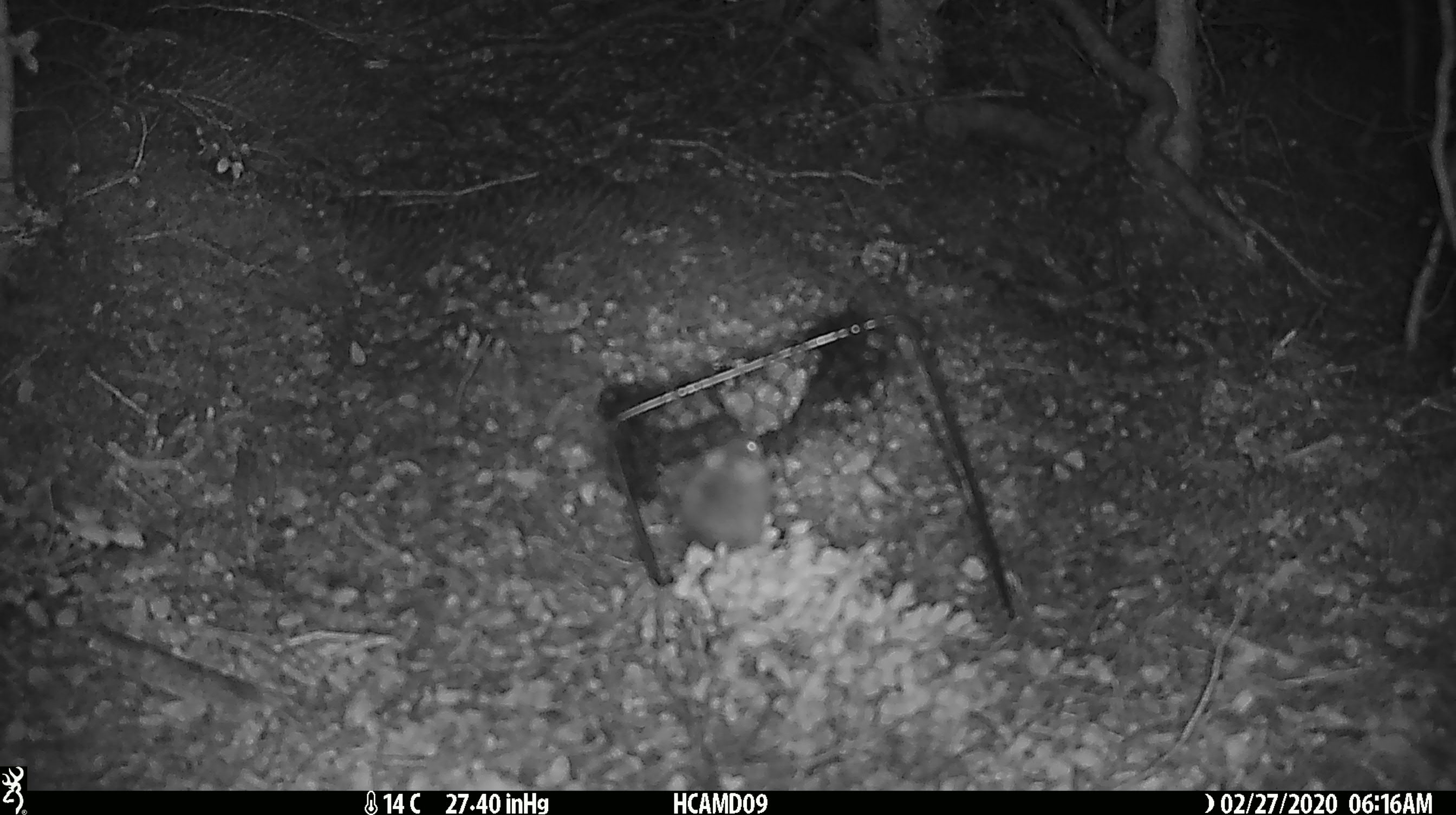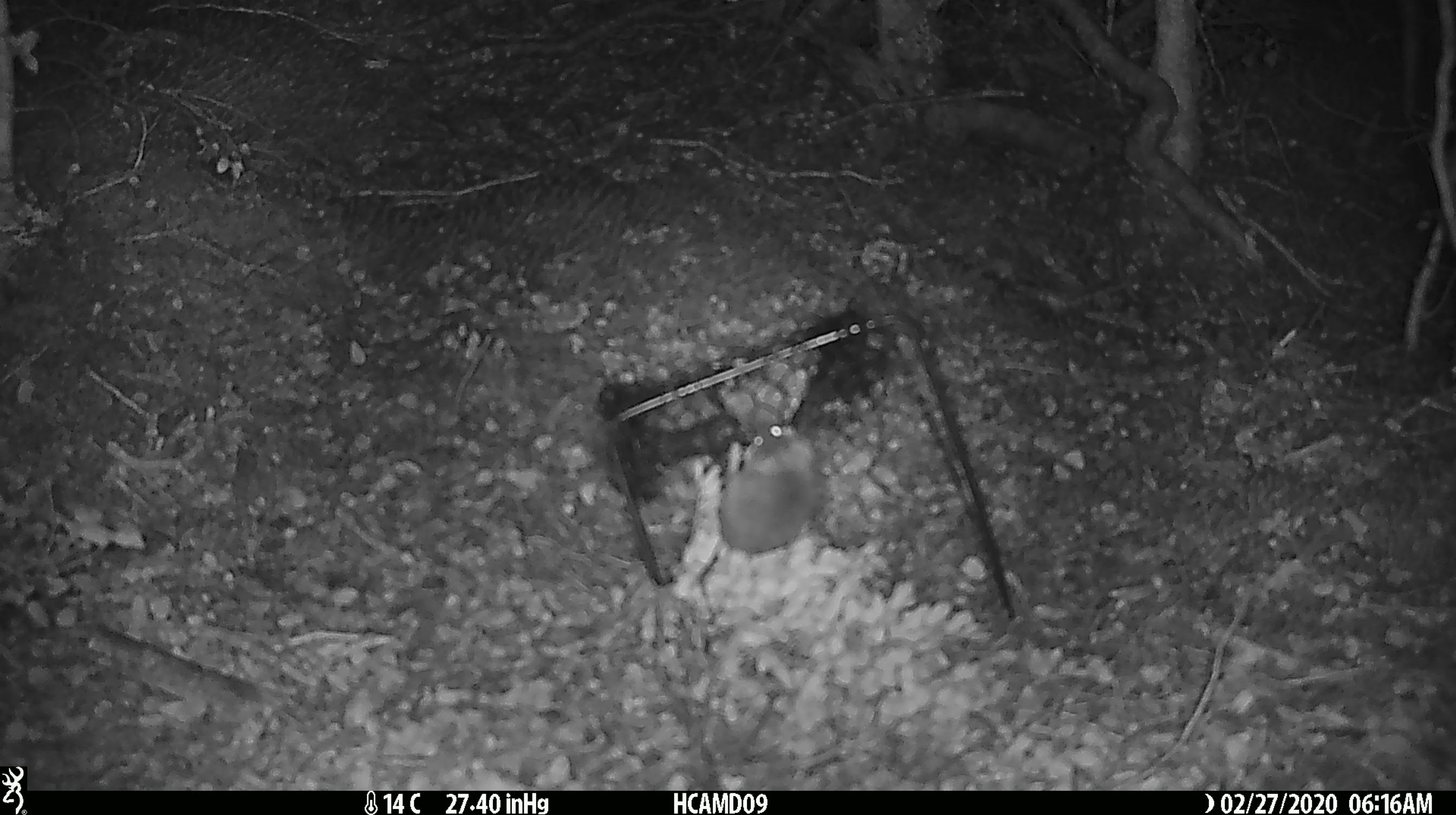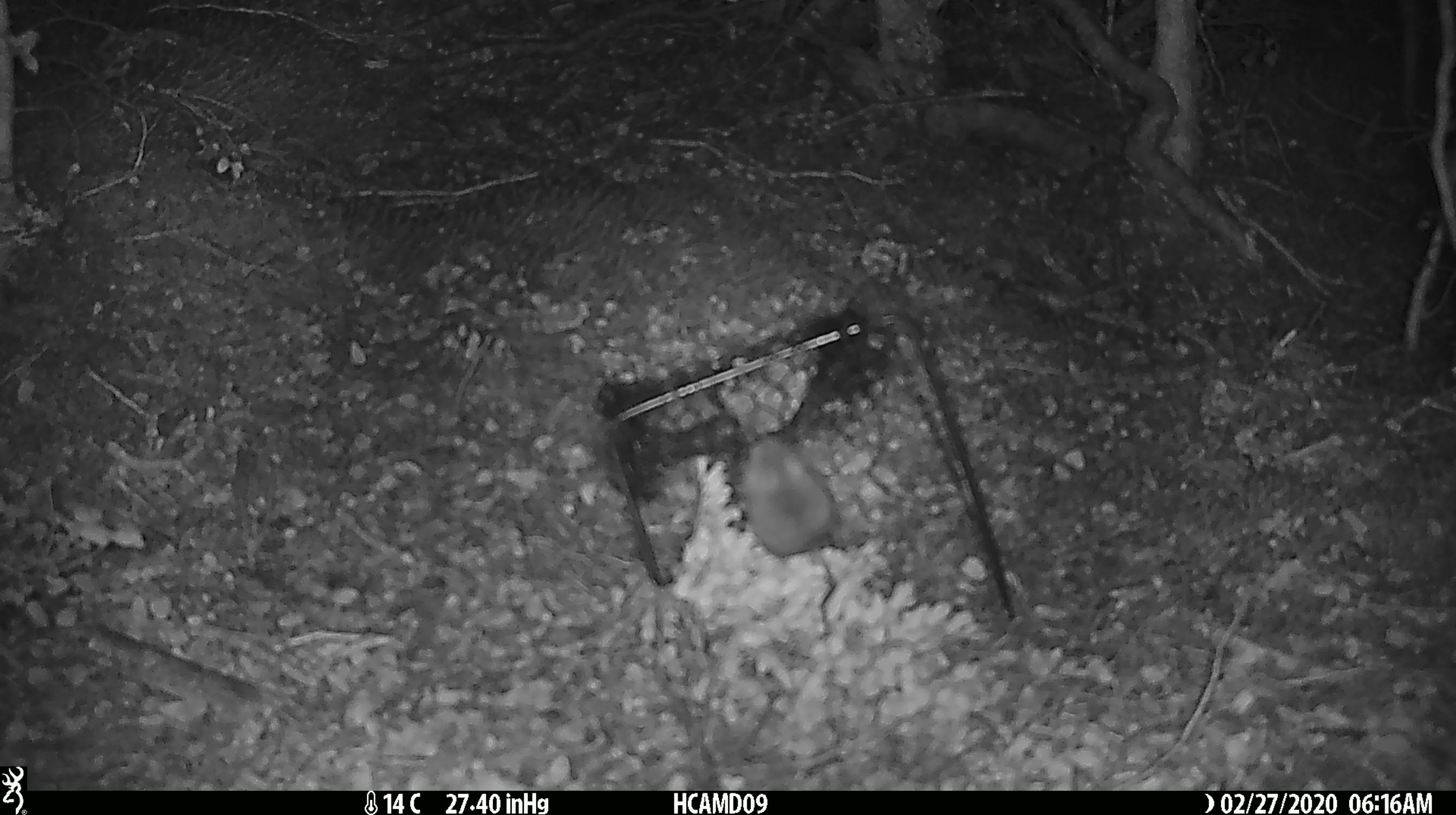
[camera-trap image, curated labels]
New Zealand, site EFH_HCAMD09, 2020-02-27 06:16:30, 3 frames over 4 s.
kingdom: Animalia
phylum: Chordata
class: Mammalia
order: Rodentia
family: Muridae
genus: Mus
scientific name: Mus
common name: mouse